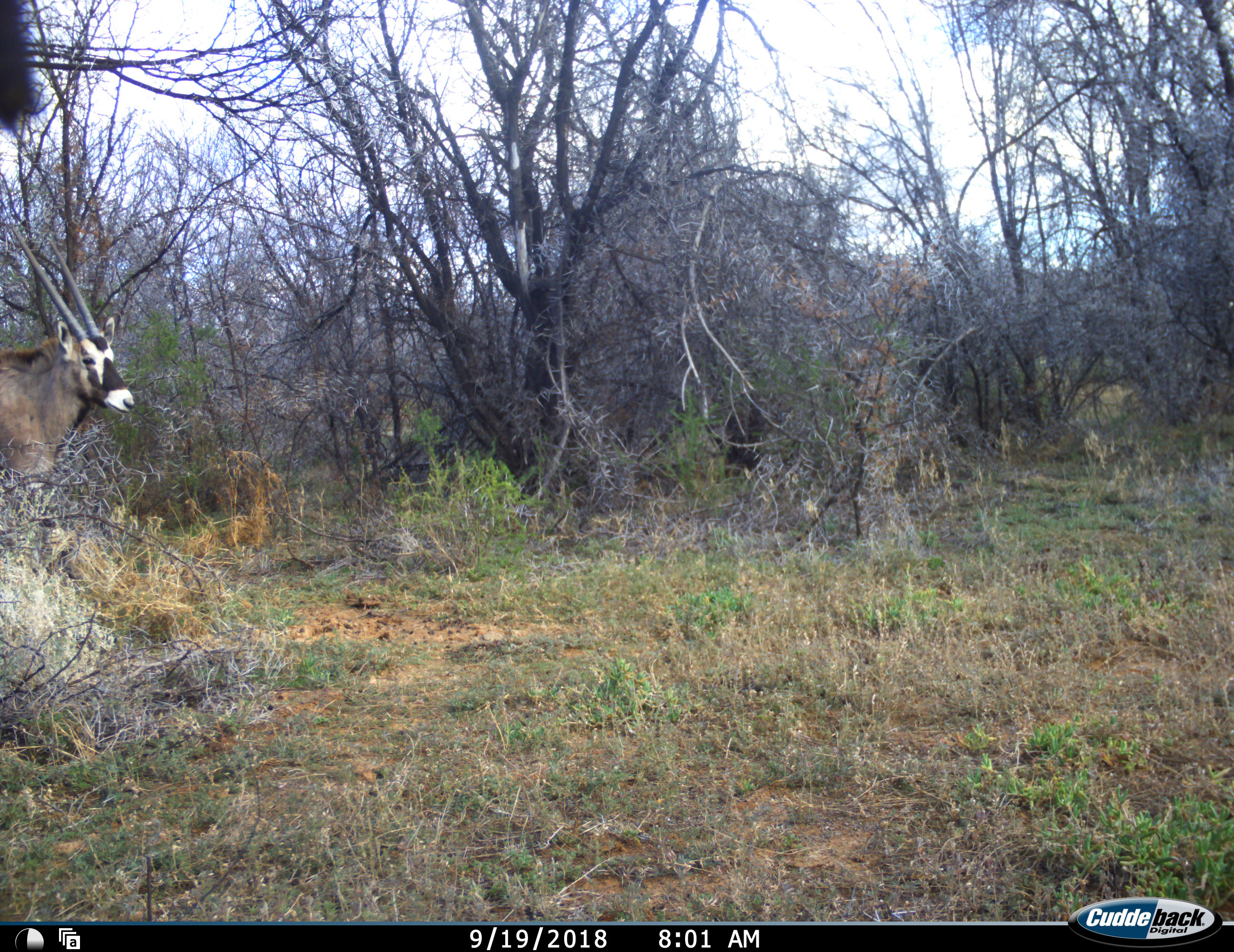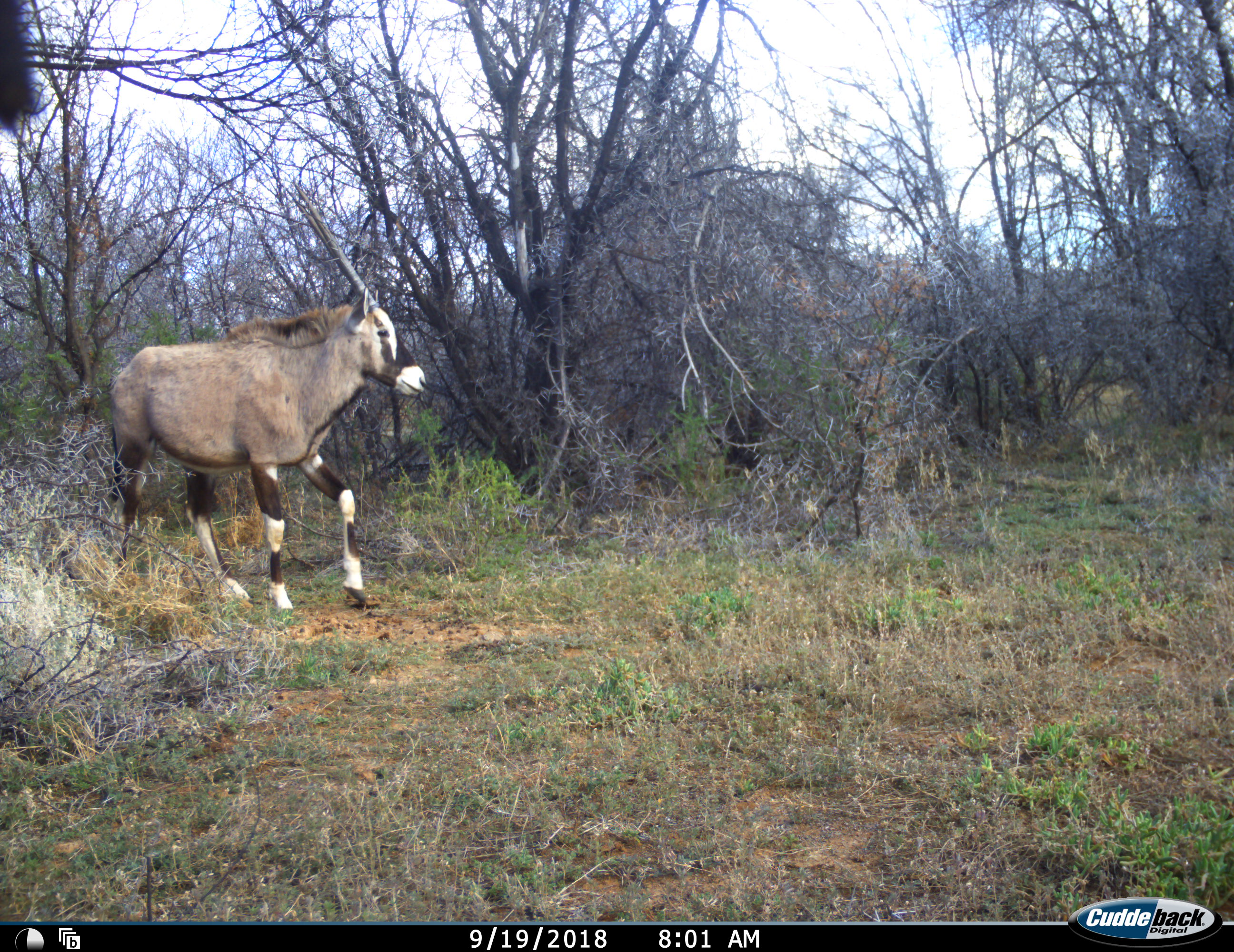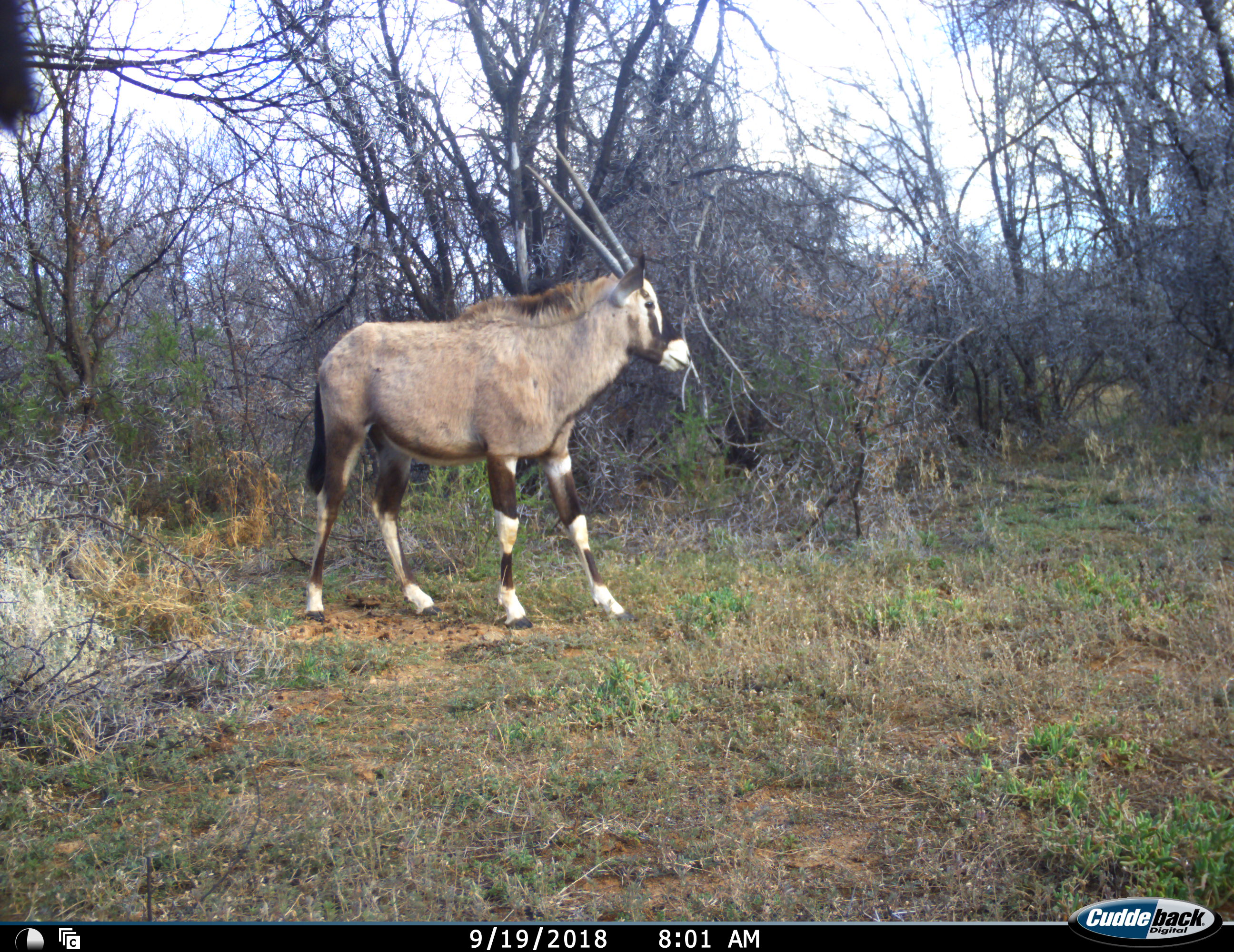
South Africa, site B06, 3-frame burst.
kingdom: Animalia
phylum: Chordata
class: Mammalia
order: Artiodactyla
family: Bovidae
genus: Oryx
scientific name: Oryx gazella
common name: gemsbok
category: gemsbokoryx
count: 1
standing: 10%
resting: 0%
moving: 90%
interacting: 0%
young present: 0%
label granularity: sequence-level